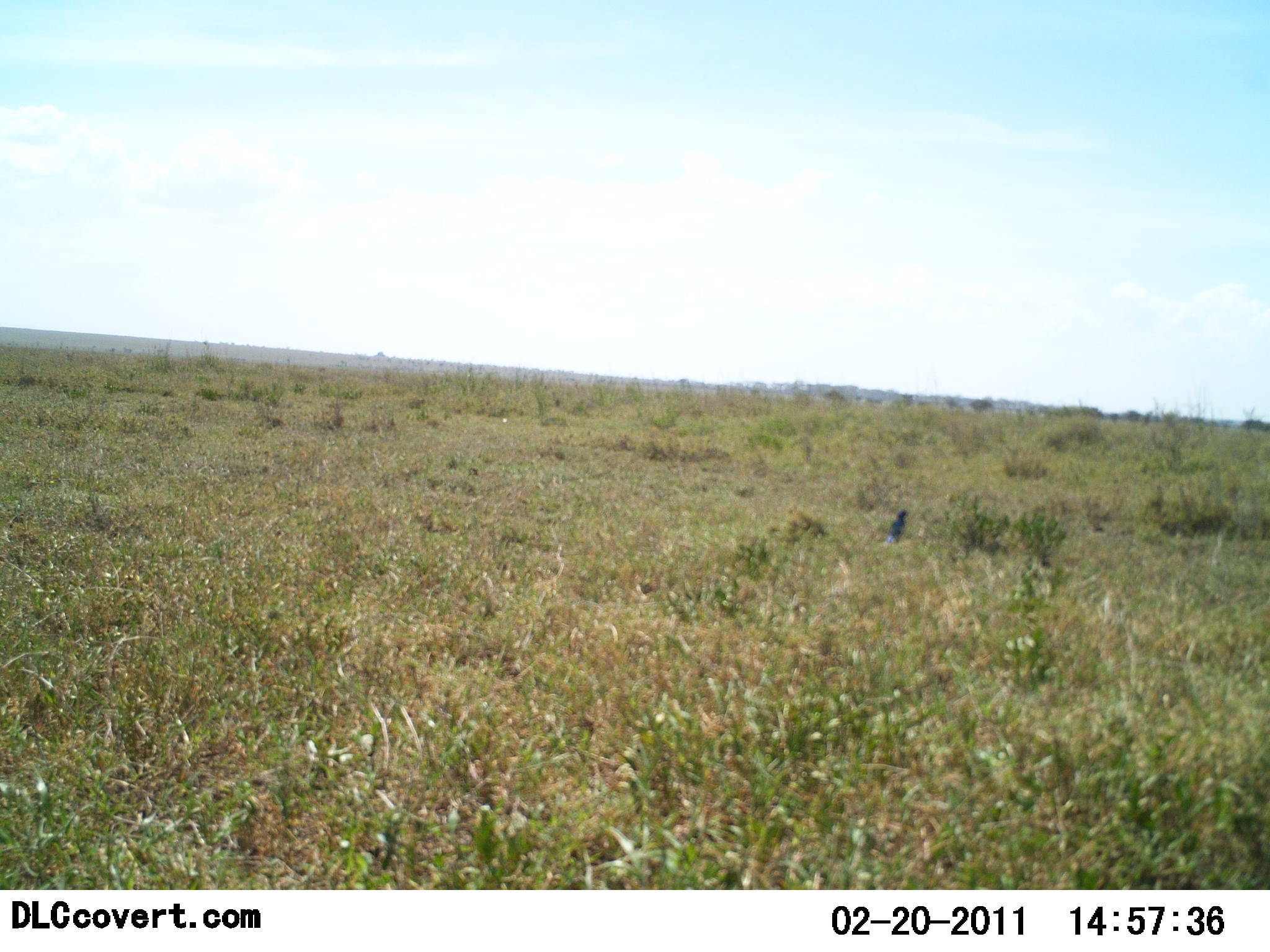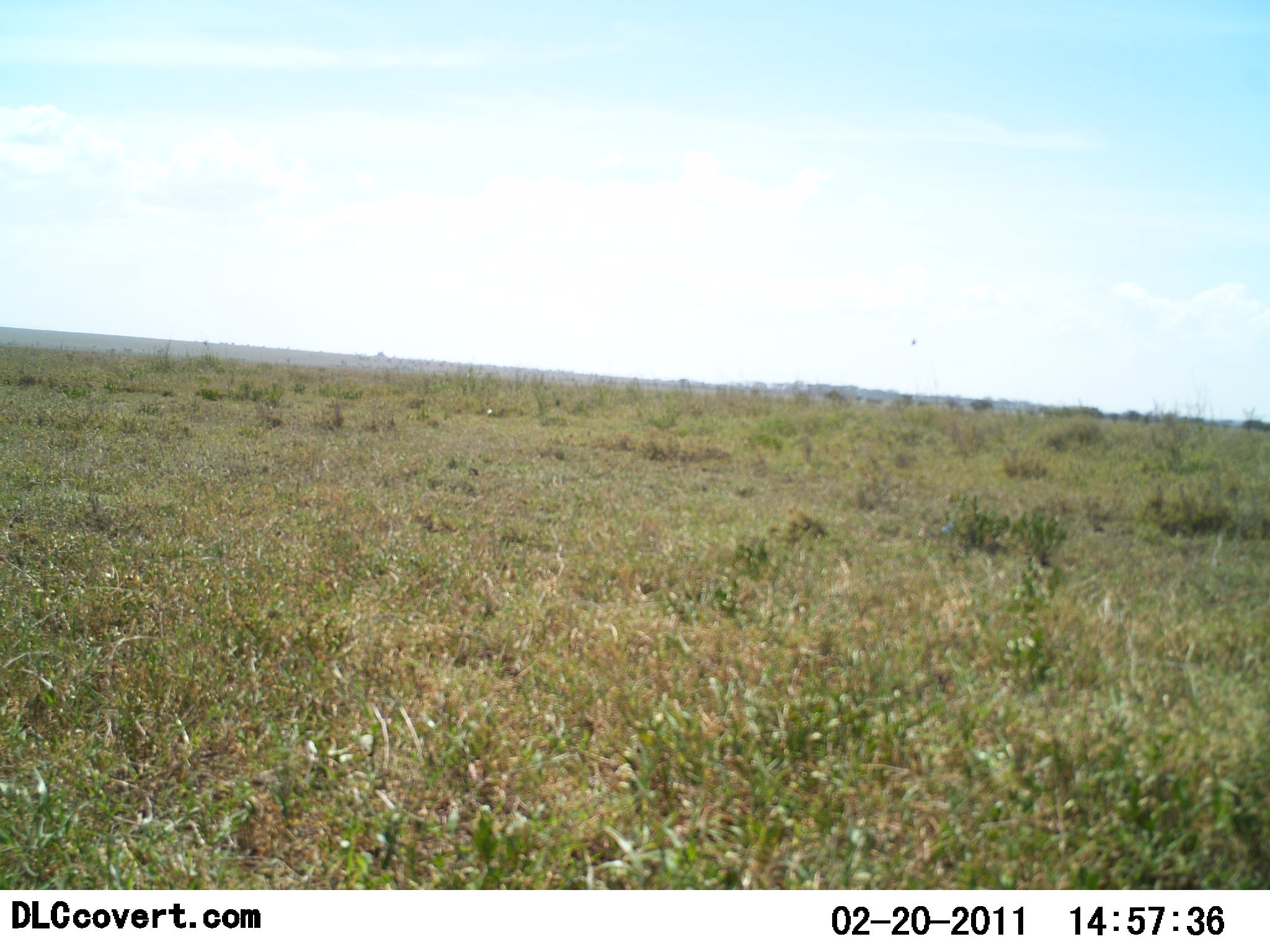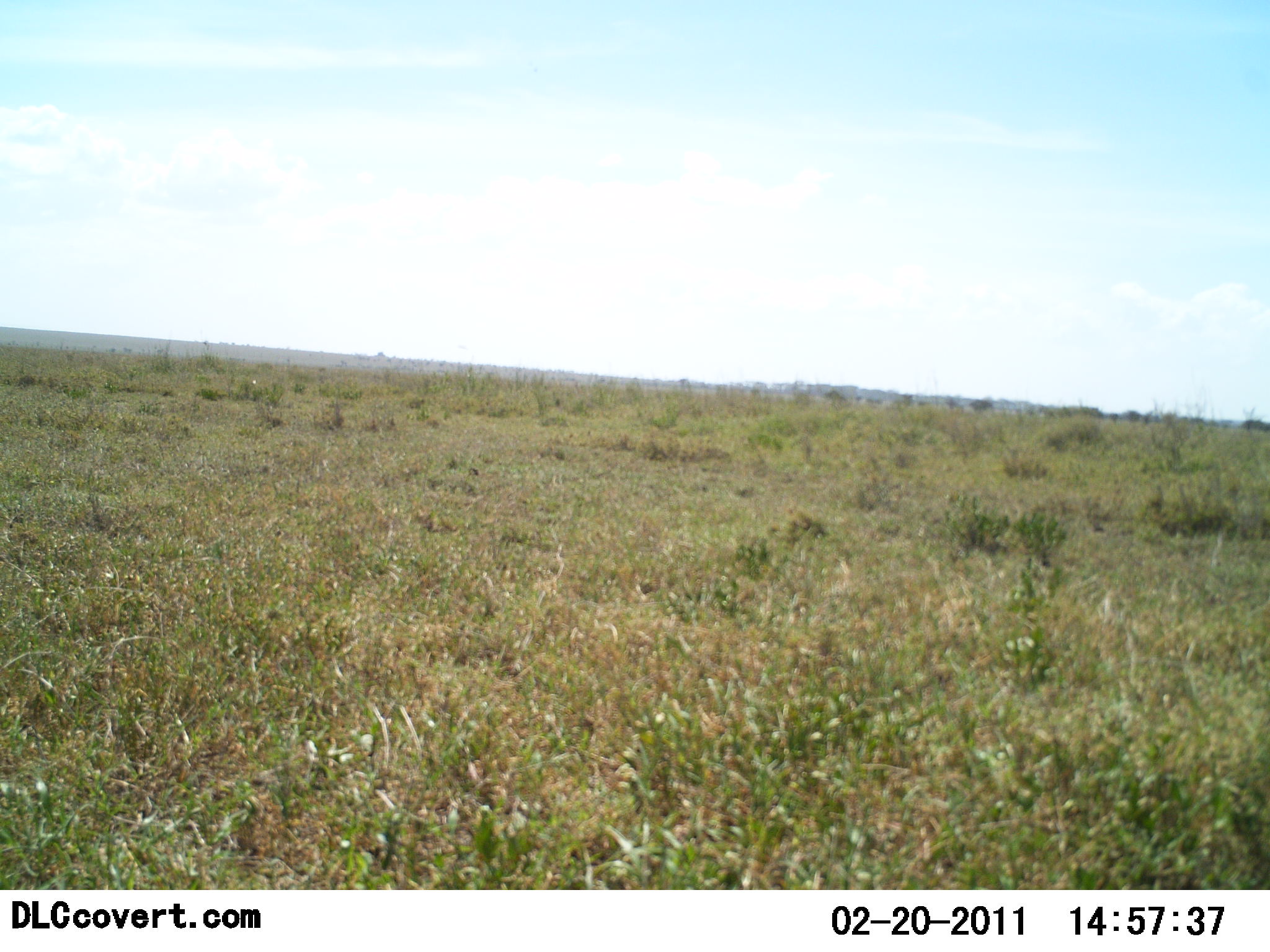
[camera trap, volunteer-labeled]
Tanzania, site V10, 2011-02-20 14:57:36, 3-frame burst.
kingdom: Animalia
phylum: Chordata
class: Aves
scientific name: Aves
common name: bird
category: otherbird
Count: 1.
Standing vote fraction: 27%.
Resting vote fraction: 0%.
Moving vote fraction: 73%.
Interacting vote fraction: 0%.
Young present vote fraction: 0%.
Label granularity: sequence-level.